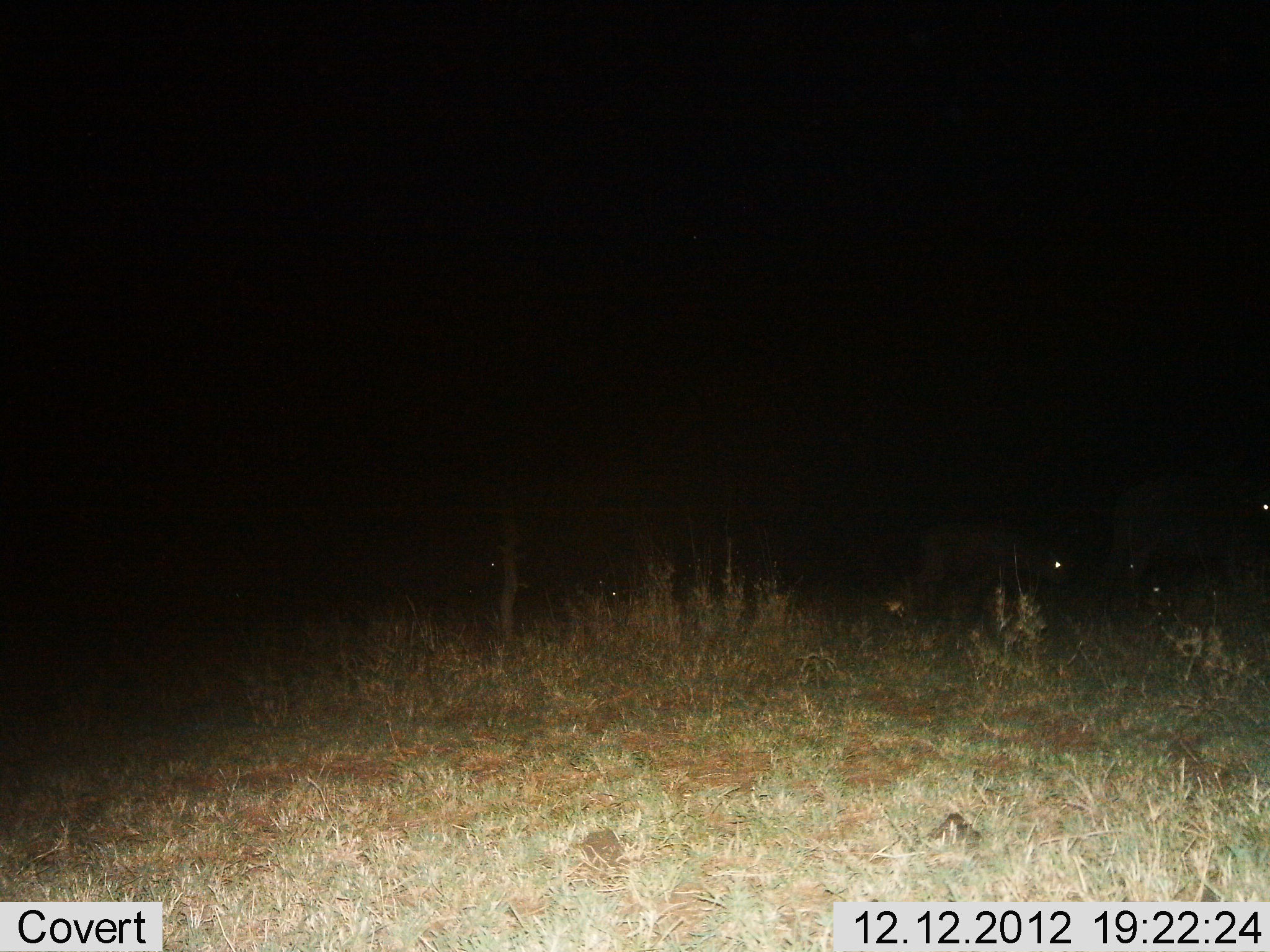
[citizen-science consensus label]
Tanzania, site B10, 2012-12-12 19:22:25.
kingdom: Animalia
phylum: Chordata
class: Mammalia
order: Artiodactyla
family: Bovidae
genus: Syncerus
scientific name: Syncerus caffer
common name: cape buffalo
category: buffalo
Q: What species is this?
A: Buffalo (cape buffalo) (Syncerus caffer).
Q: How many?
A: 4.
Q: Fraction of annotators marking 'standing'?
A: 57%.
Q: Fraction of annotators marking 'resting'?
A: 14%.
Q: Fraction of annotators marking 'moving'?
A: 29%.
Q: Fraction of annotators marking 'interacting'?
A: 0%.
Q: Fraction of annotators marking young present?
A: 43%.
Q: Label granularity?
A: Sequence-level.